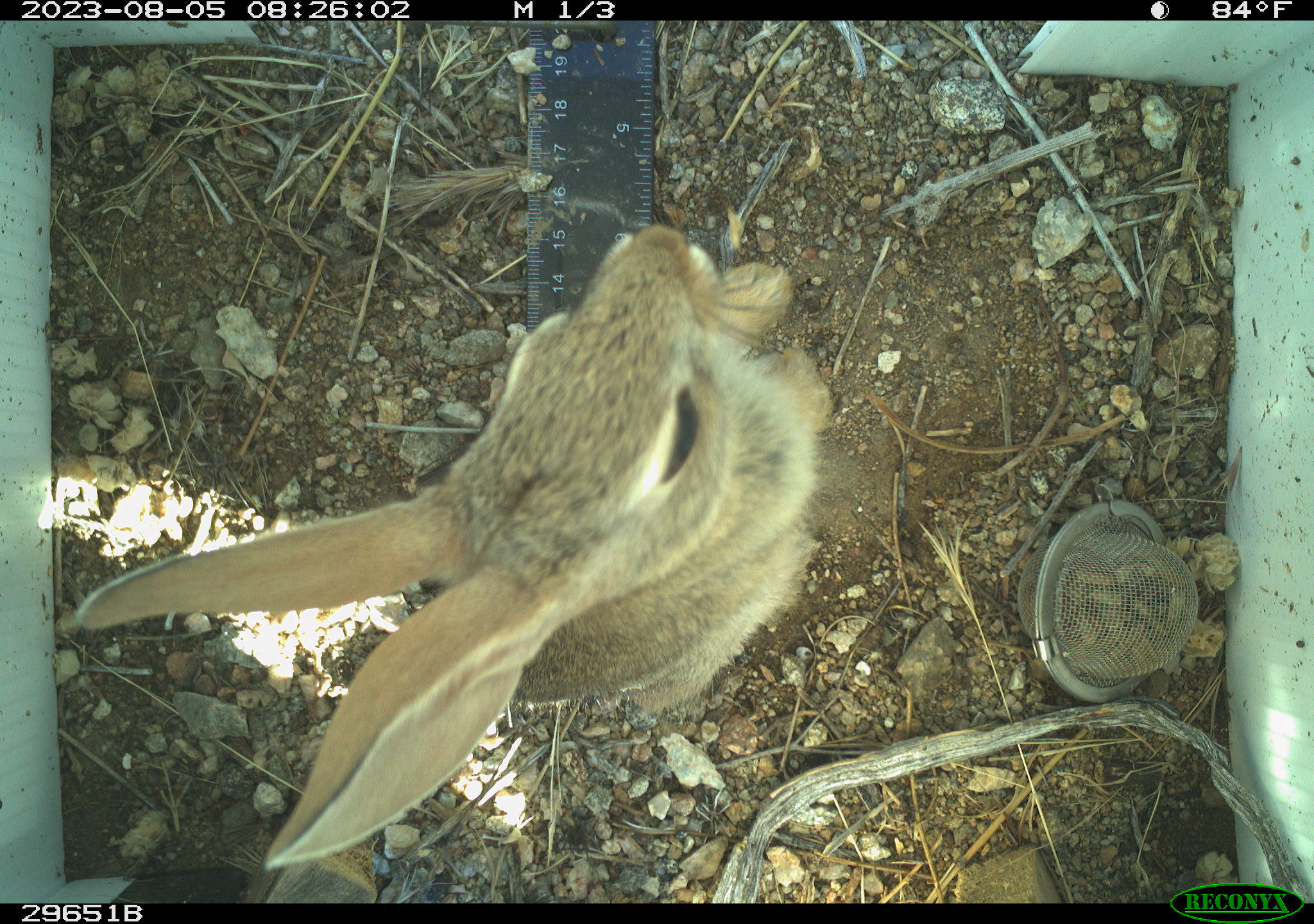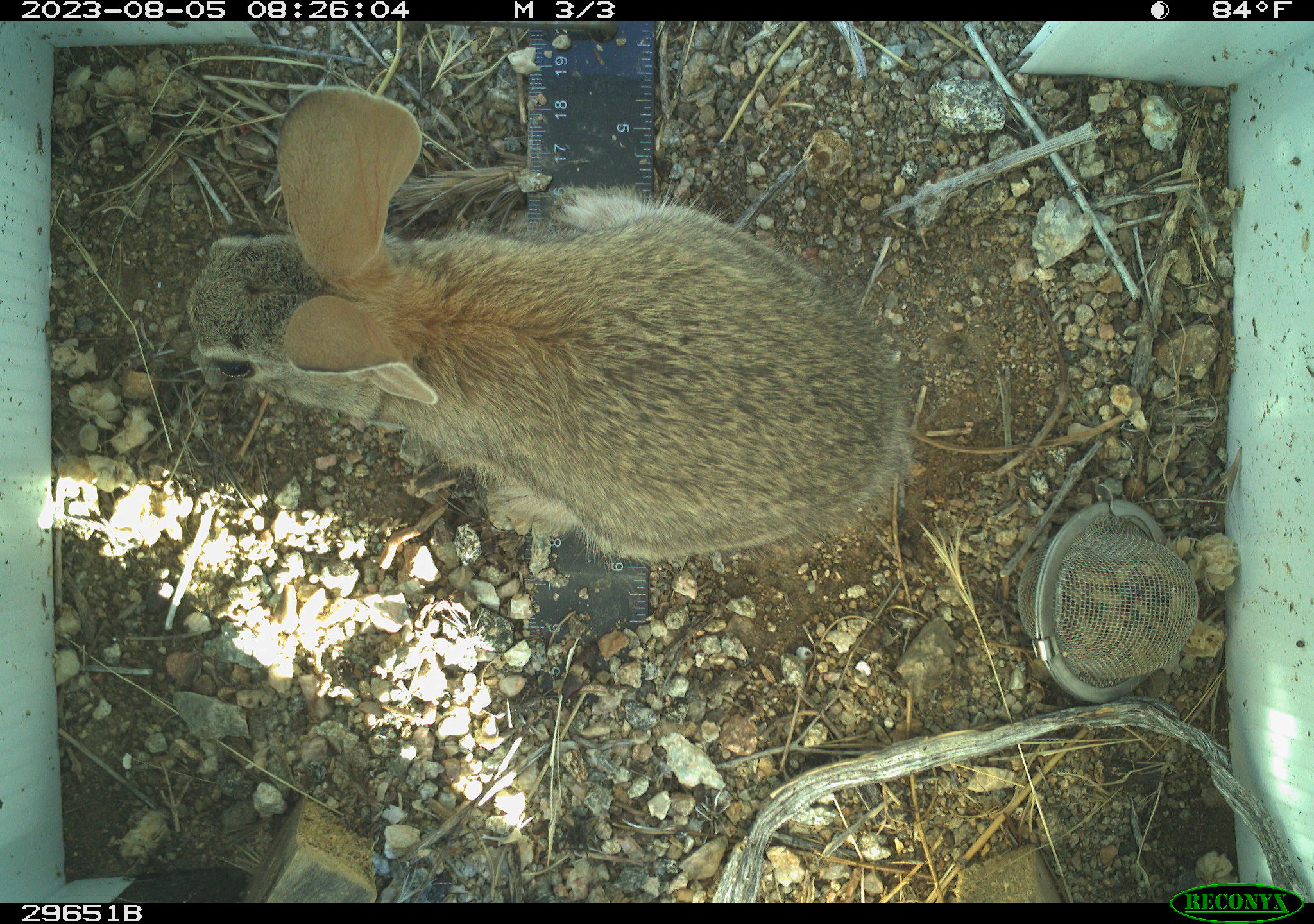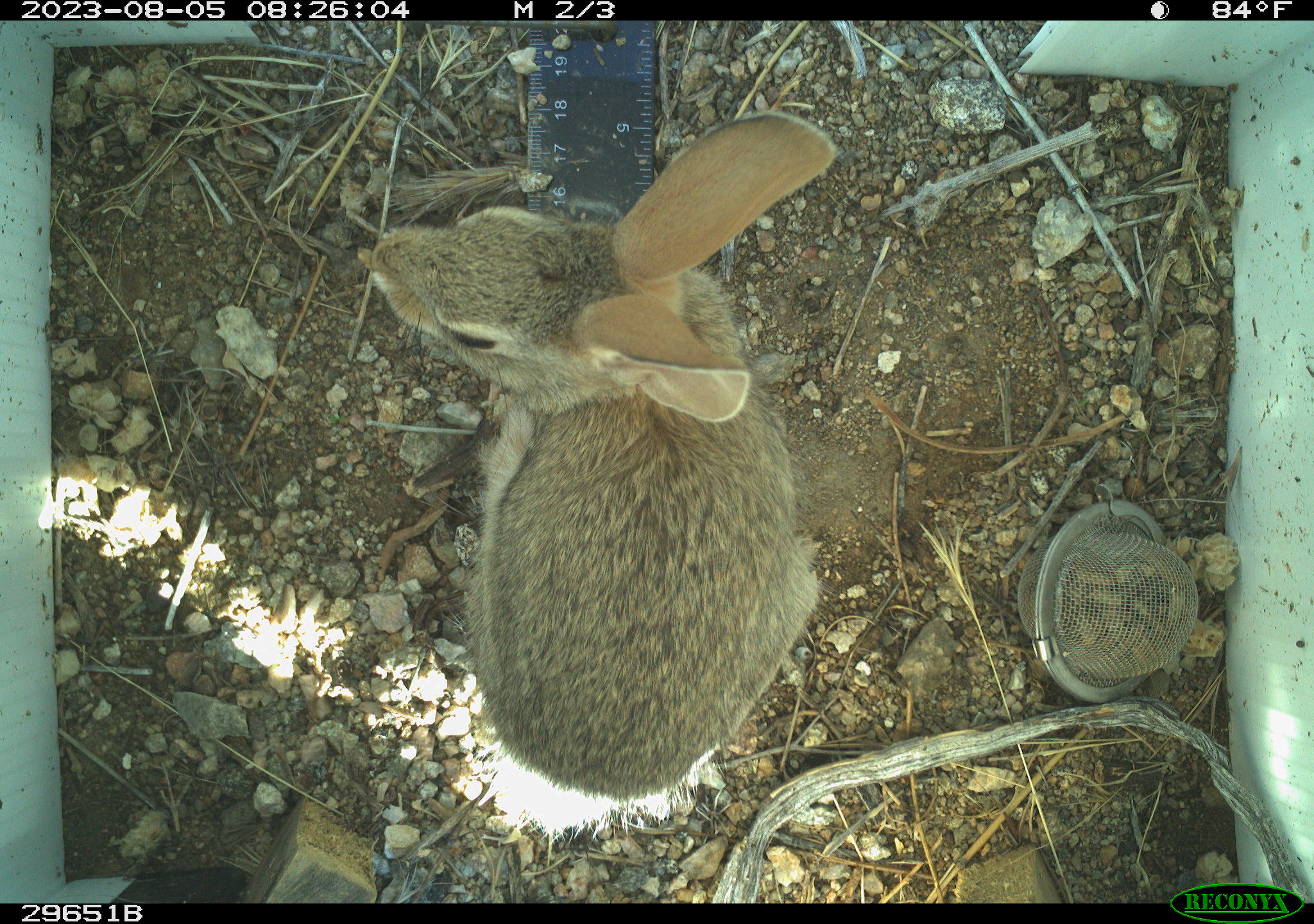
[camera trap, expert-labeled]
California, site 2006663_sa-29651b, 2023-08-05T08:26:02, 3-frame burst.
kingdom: Animalia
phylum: Chordata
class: Mammalia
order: Lagomorpha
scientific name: Lagomorpha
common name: hares, rabbits, and pikas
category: lagomorpha order